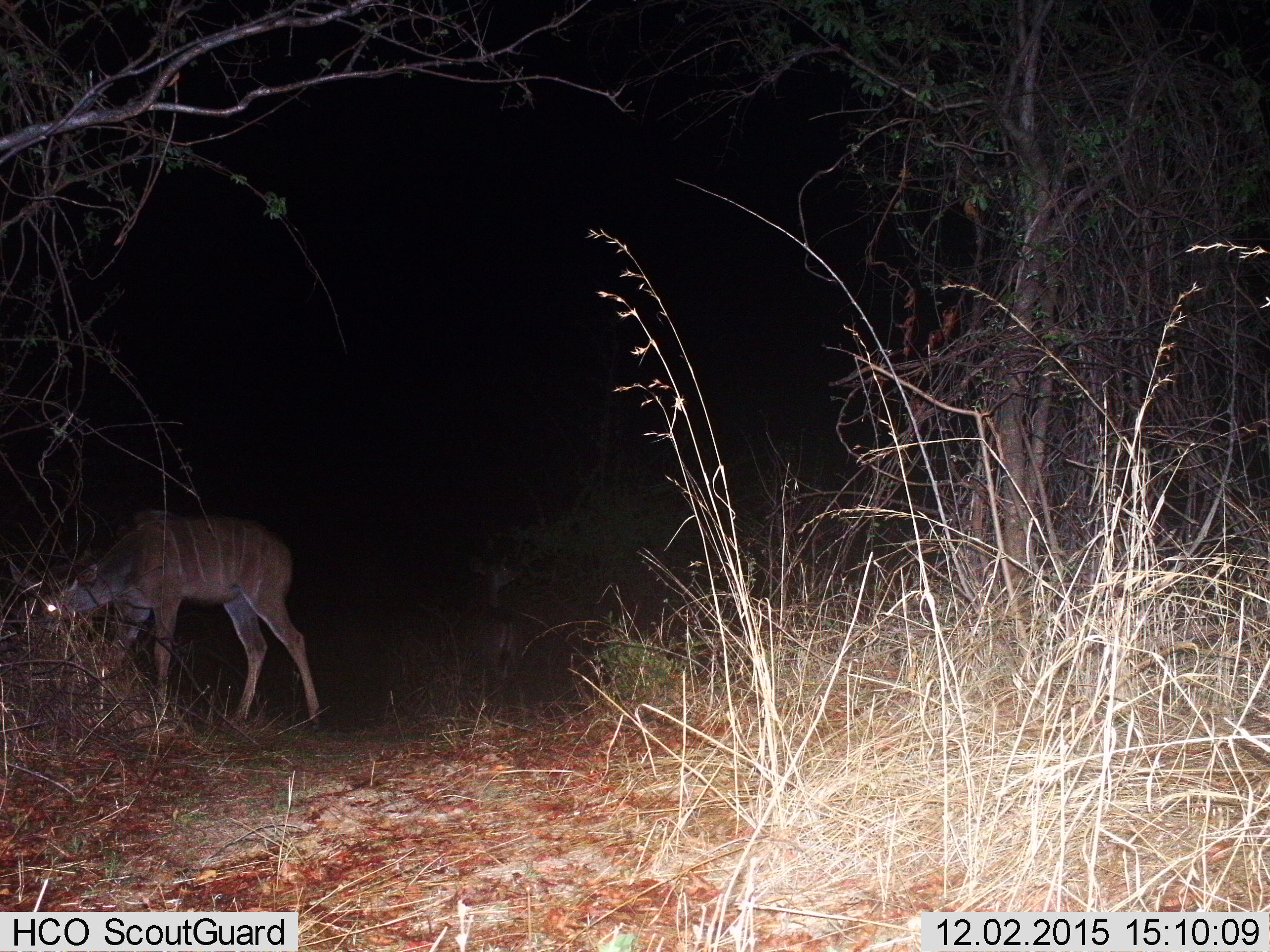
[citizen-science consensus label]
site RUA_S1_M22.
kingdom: Animalia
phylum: Chordata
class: Mammalia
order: Artiodactyla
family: Bovidae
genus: Tragelaphus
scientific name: Tragelaphus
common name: kudu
Kudu (Tragelaphus), count 1. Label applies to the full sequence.